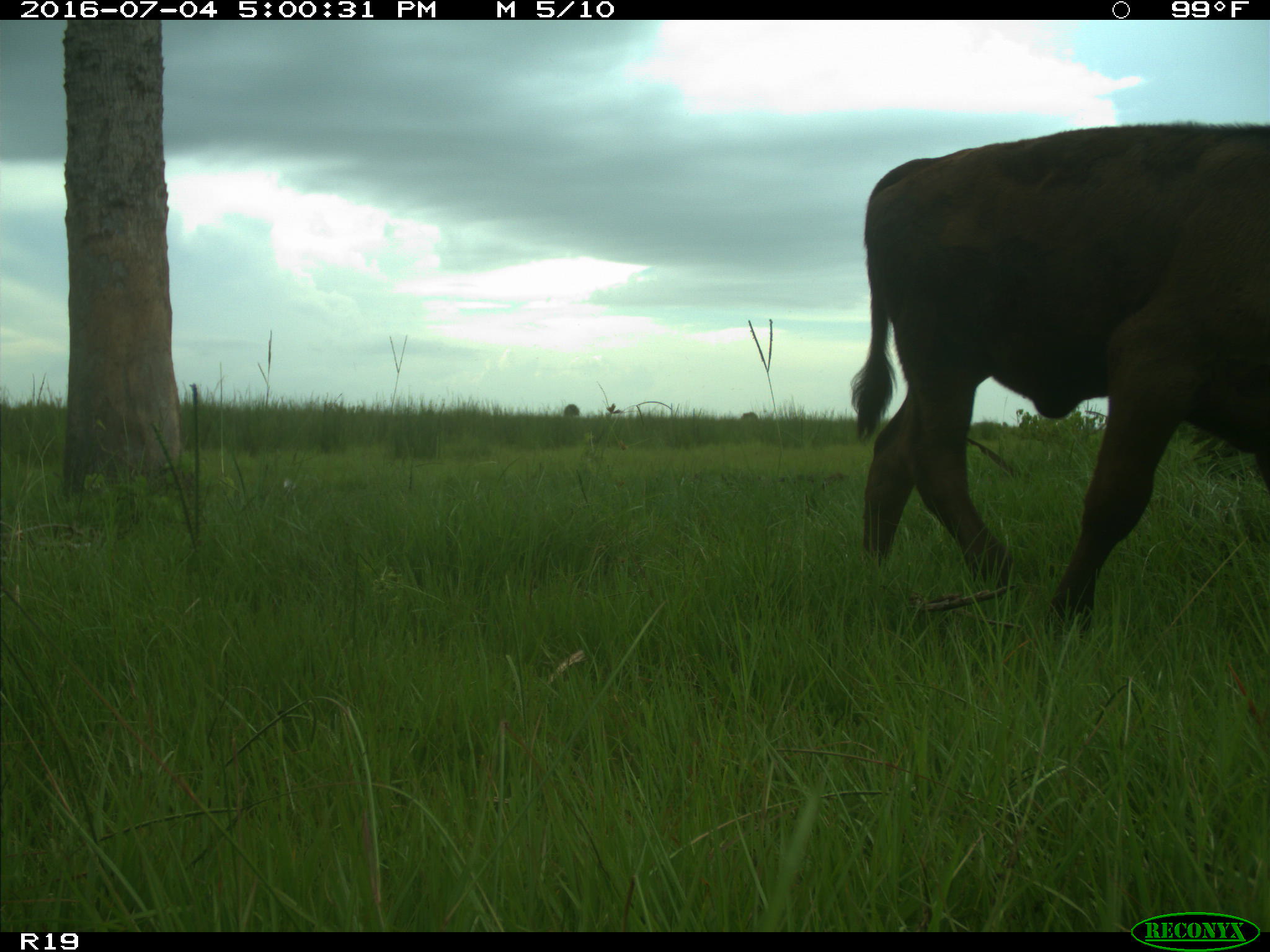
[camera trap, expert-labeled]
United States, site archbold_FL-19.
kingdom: Animalia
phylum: Chordata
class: Mammalia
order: Artiodactyla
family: Bovidae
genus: Bos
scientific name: Bos taurus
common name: domestic cow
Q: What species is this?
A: Bos taurus (domestic cow).